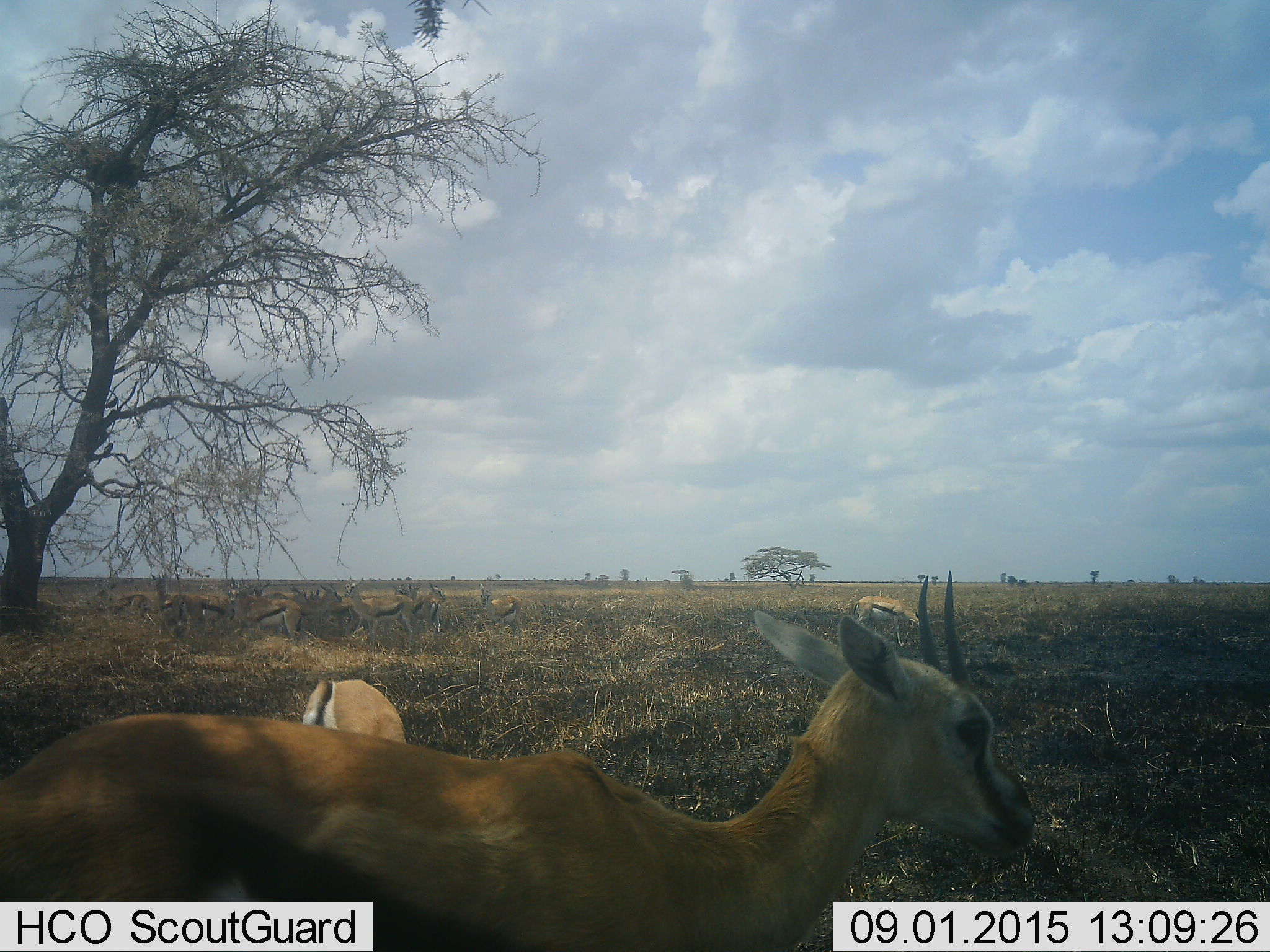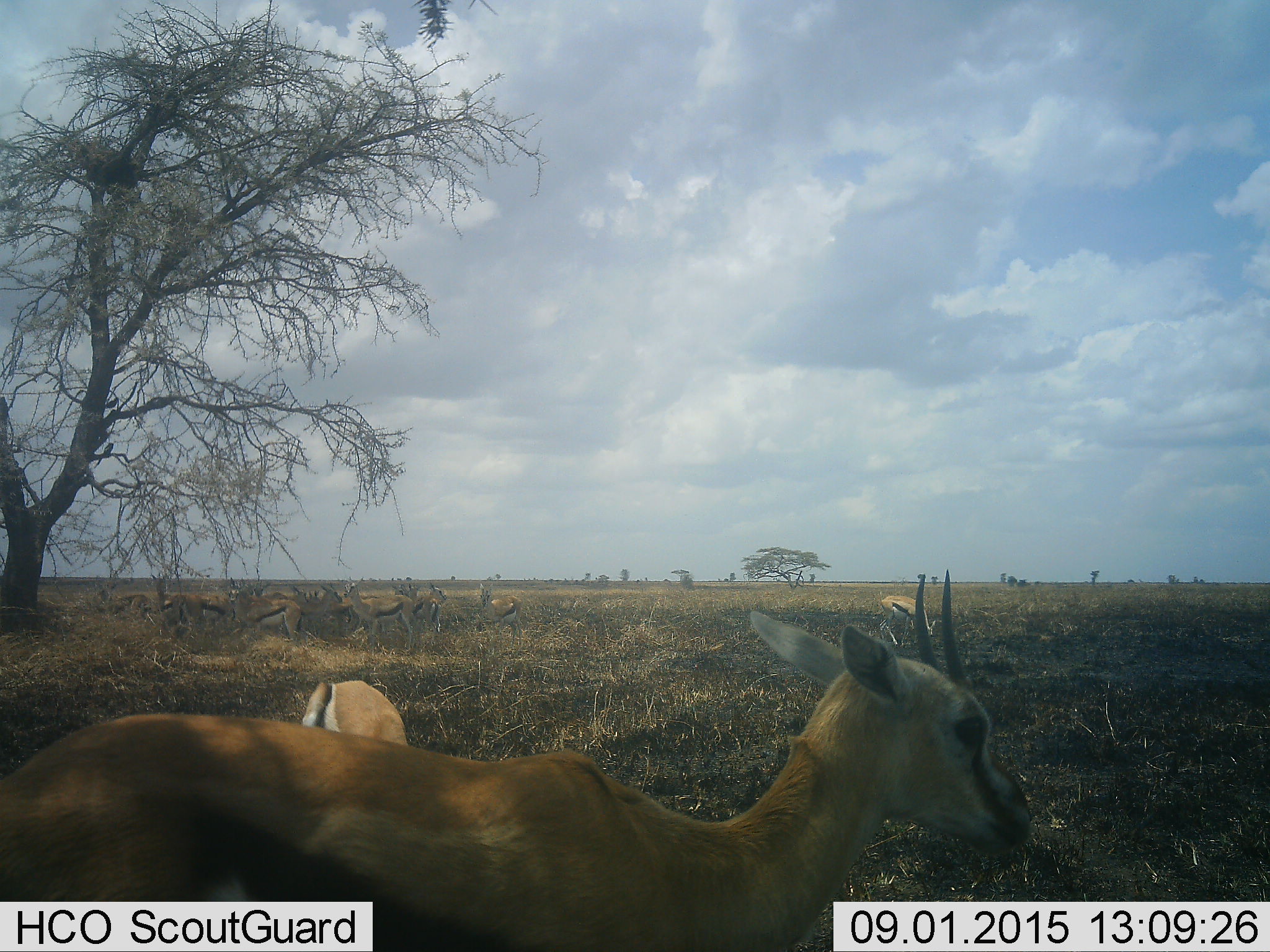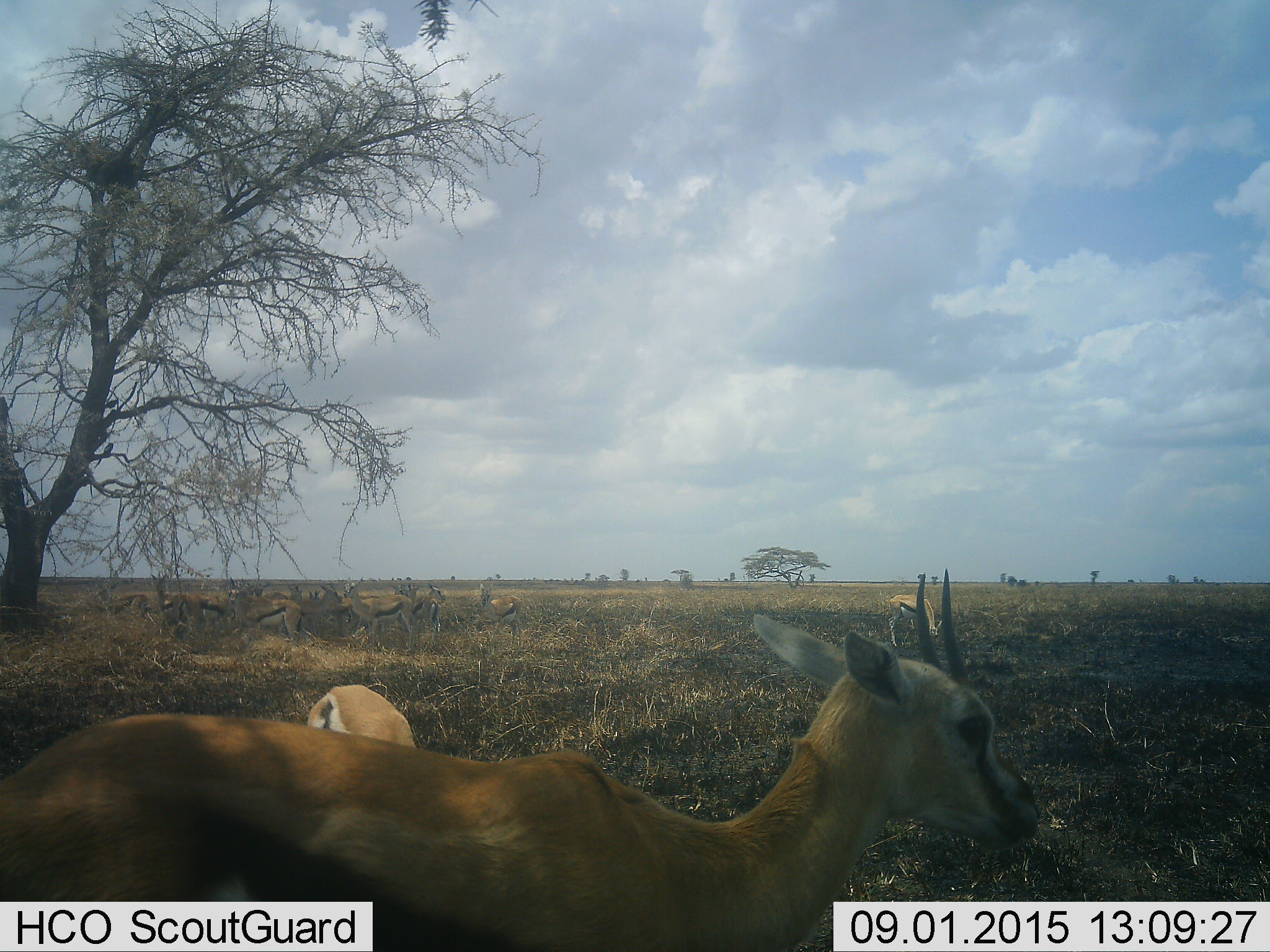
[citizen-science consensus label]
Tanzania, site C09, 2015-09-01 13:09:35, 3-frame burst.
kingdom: Animalia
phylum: Chordata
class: Mammalia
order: Artiodactyla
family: Bovidae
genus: Eudorcas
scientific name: Eudorcas thomsonii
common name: thomson's gazelle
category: gazellethomsons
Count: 11-50.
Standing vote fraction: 85%.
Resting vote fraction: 0%.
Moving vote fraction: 8%.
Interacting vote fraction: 15%.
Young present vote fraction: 23%.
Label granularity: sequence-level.